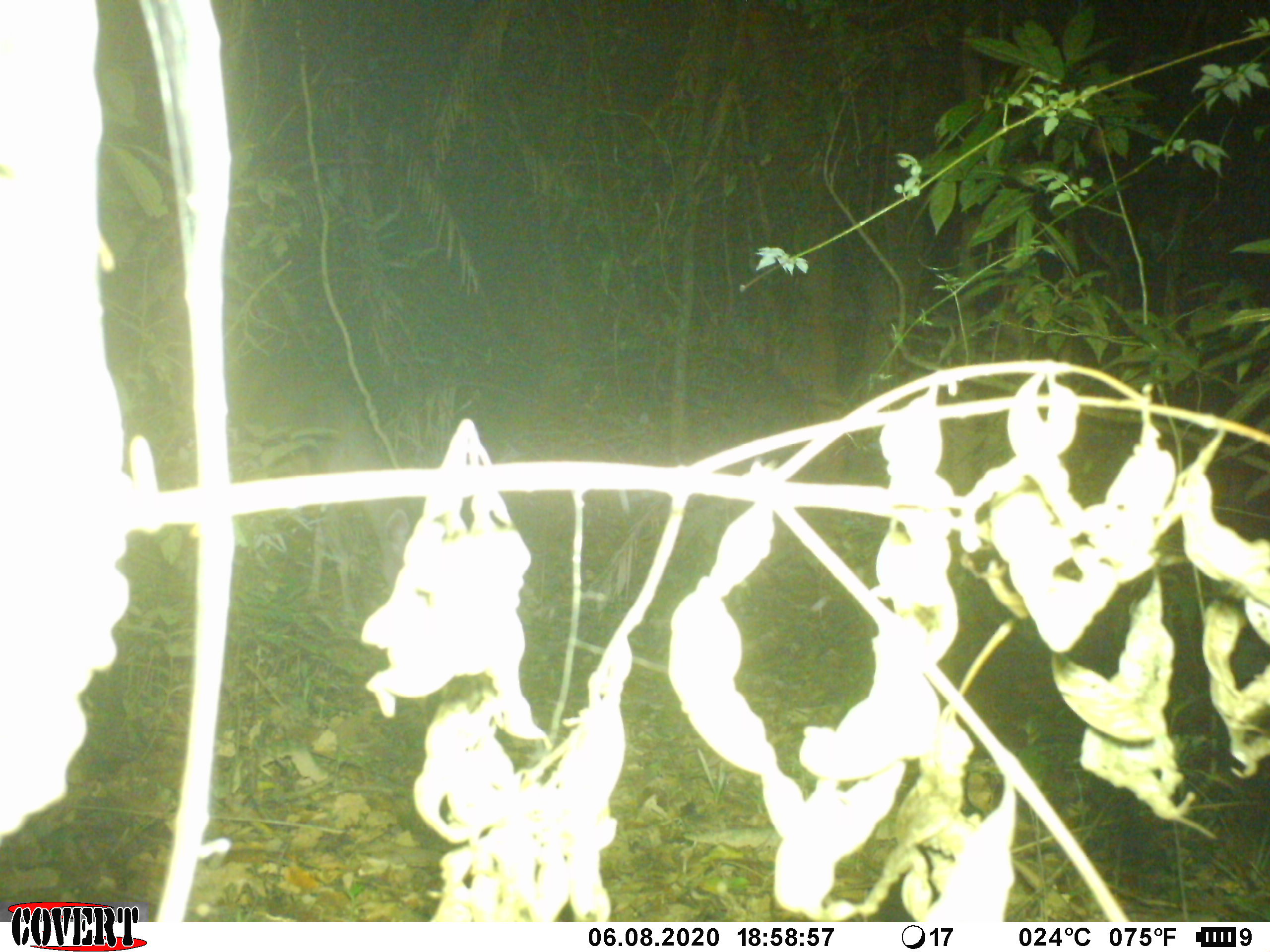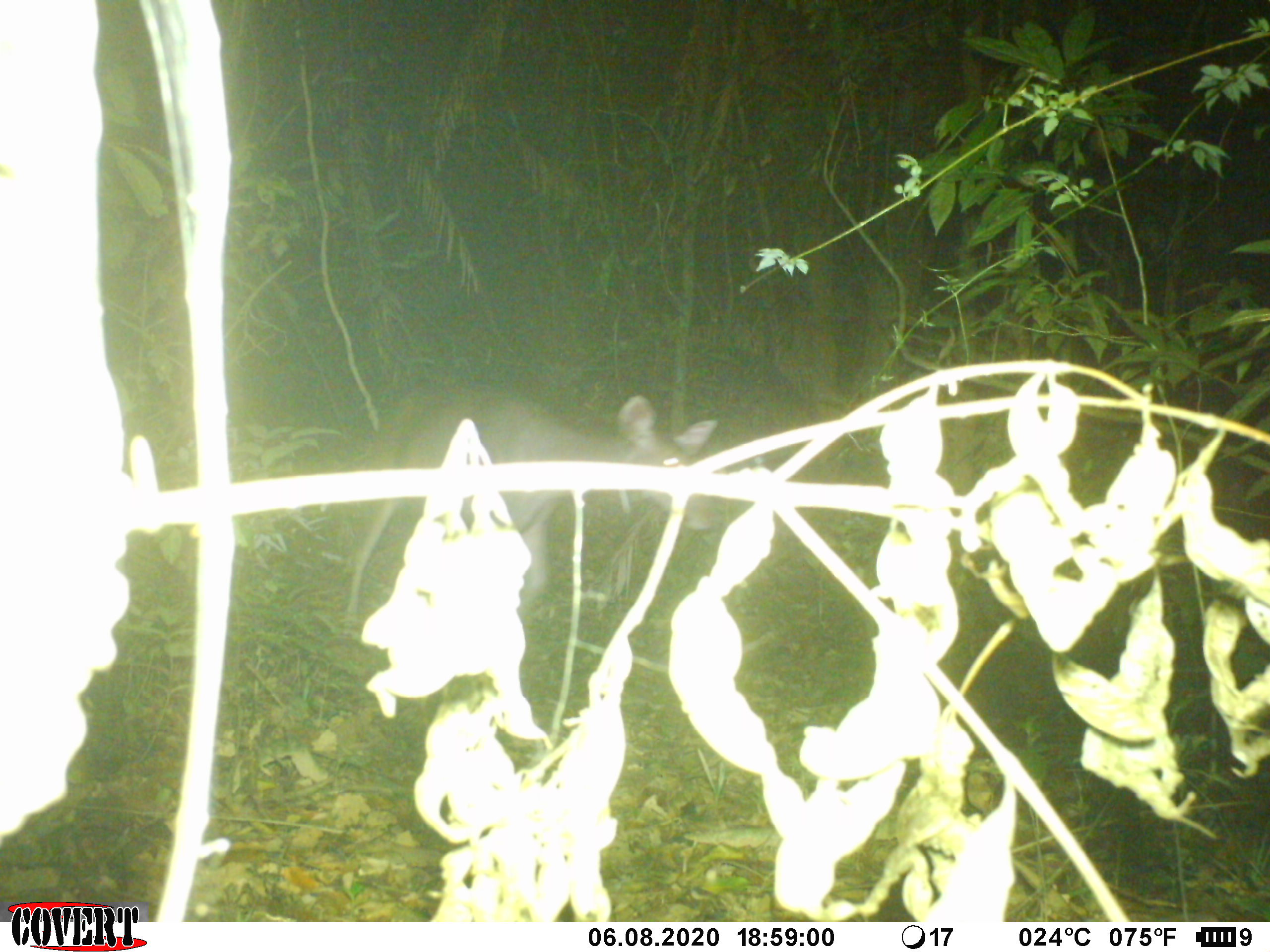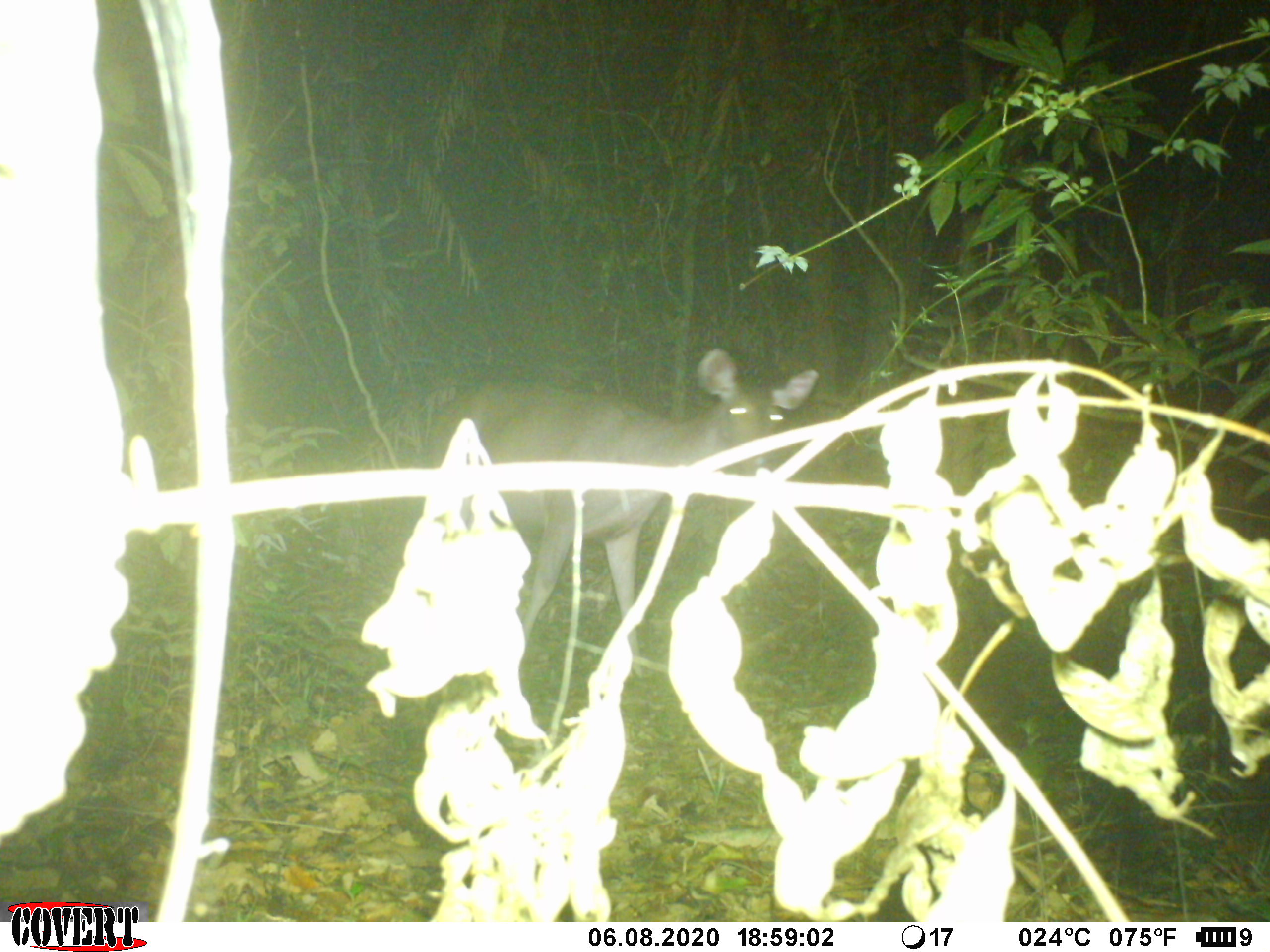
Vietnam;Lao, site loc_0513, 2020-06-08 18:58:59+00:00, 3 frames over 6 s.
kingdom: Animalia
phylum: Chordata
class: Mammalia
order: Artiodactyla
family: Cervidae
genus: Rusa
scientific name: Rusa unicolor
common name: sambar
Sambar (Rusa unicolor). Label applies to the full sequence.